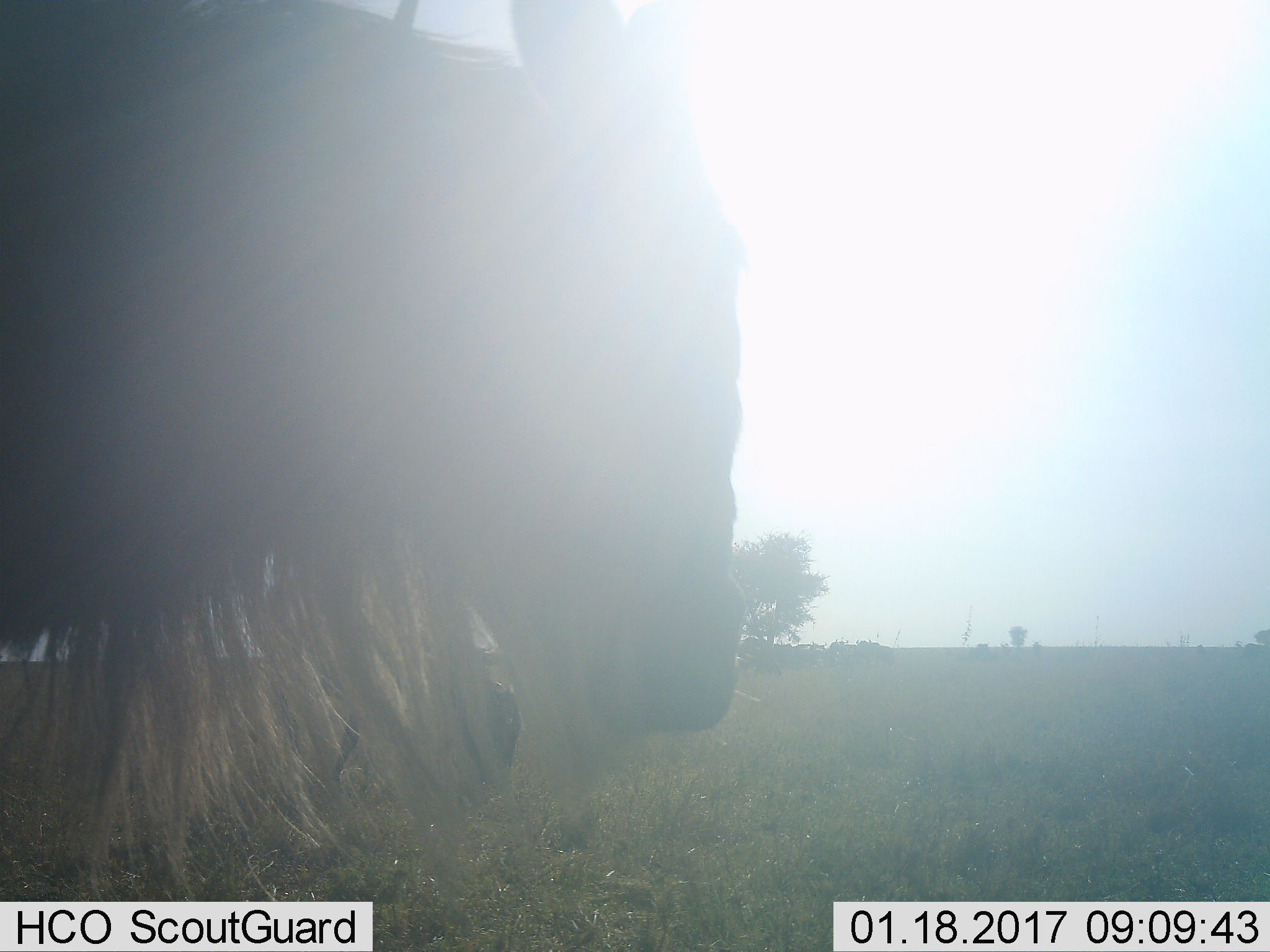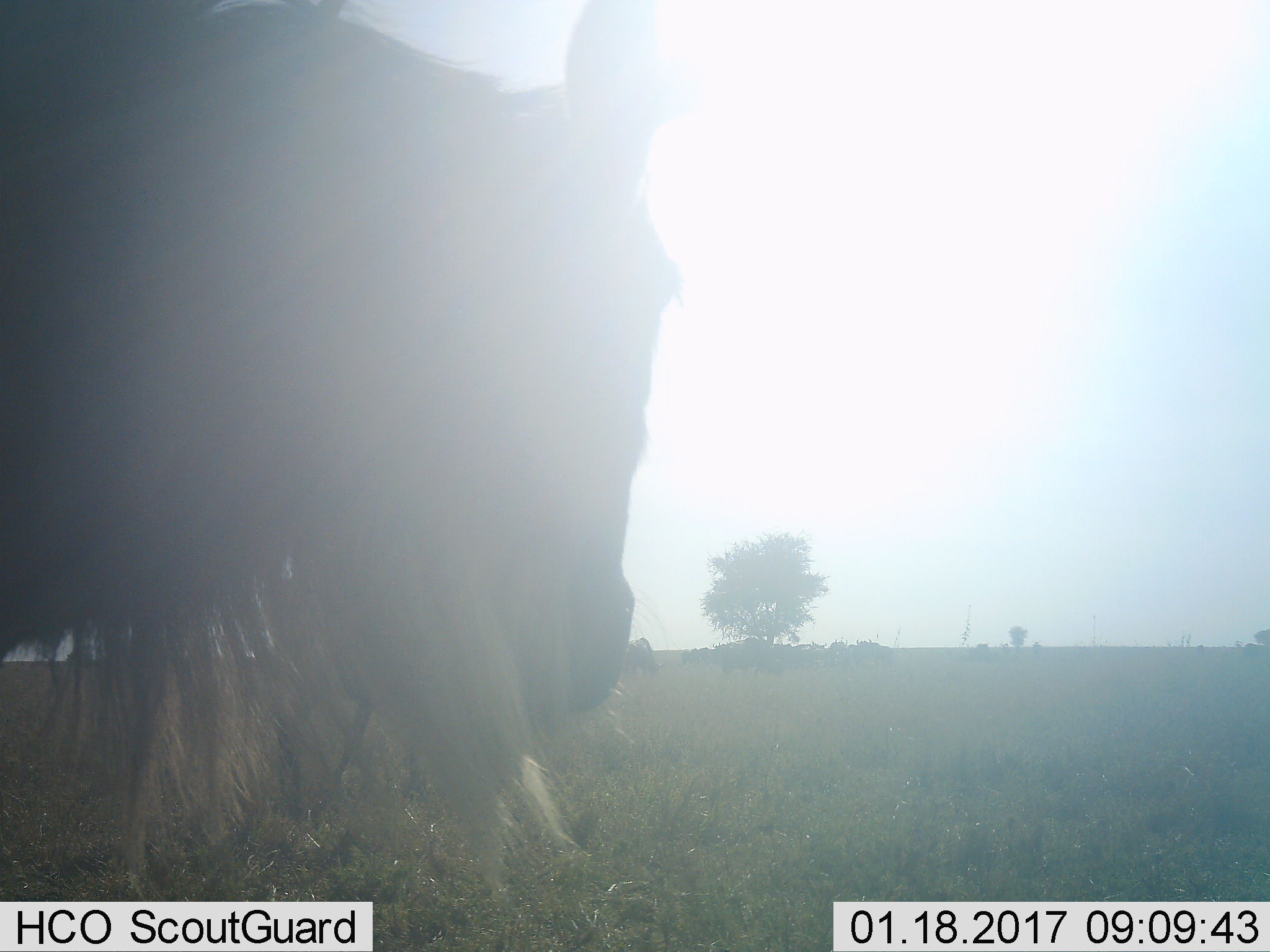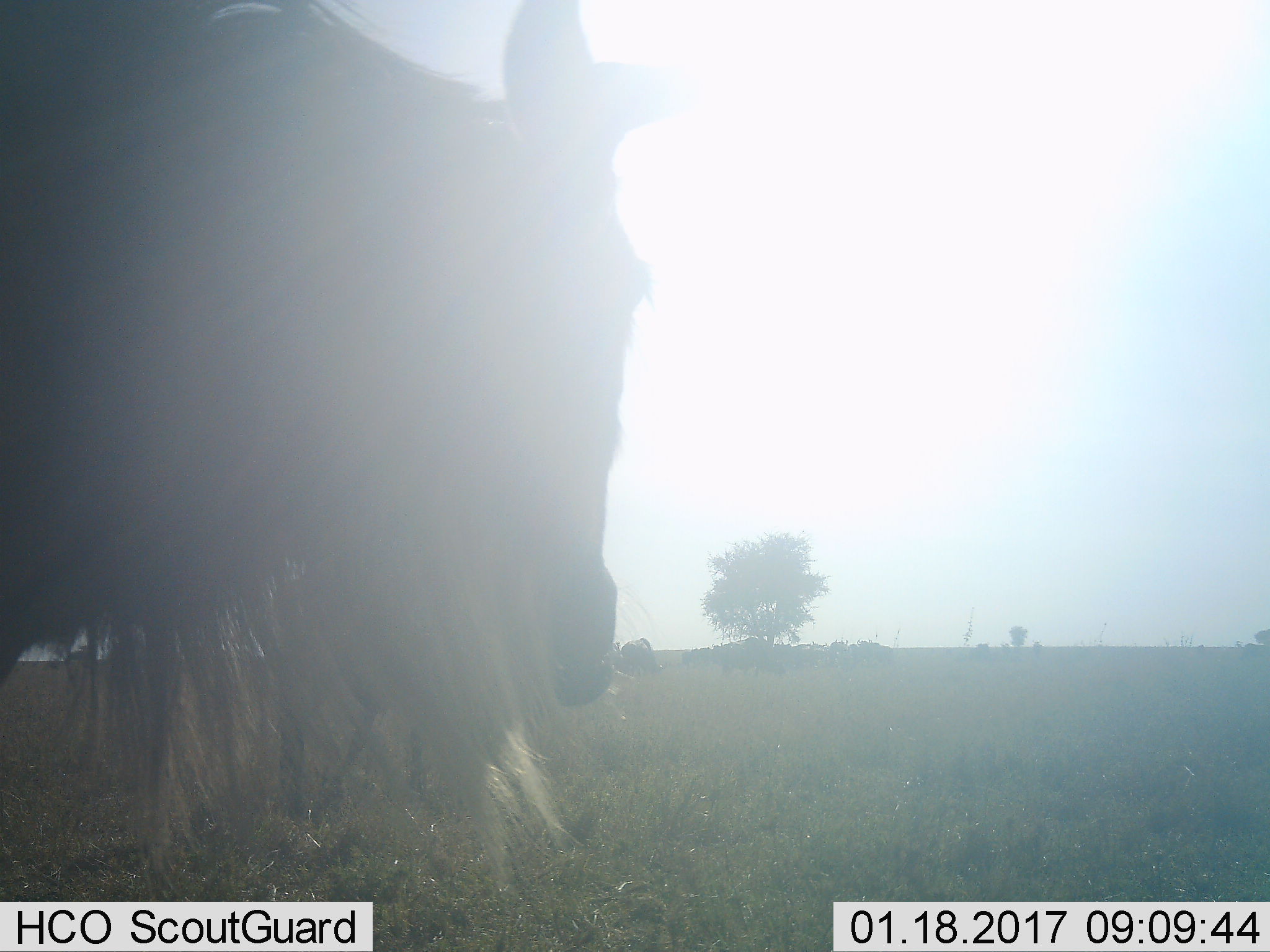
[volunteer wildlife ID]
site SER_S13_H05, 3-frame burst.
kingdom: Animalia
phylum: Chordata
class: Mammalia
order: Artiodactyla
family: Bovidae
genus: Connochaetes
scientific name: Connochaetes taurinus taurinus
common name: blue wildebeest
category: wildebeestblue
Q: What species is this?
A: Wildebeestblue (blue wildebeest) (Connochaetes taurinus taurinus).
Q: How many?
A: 1.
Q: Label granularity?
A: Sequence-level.